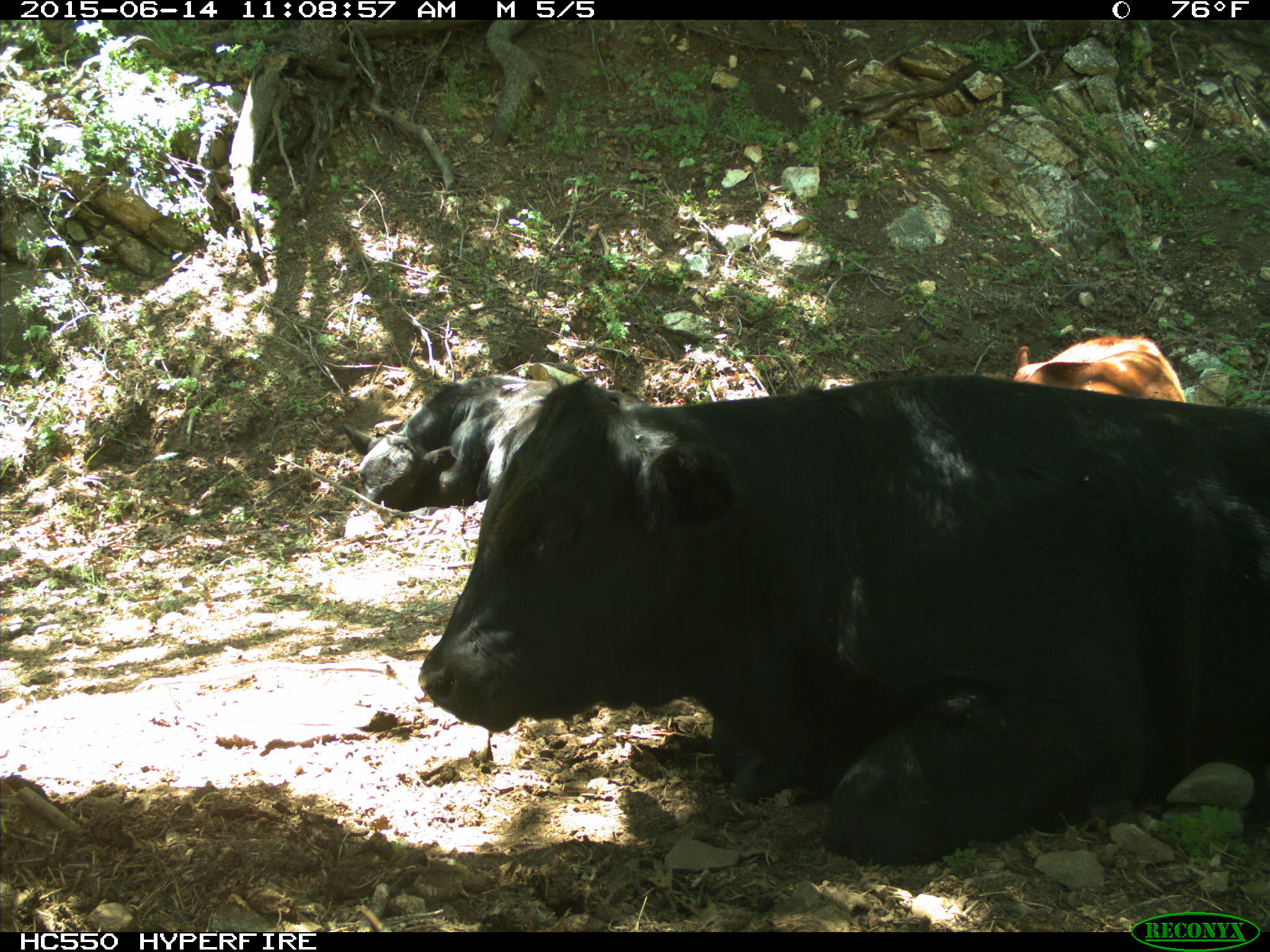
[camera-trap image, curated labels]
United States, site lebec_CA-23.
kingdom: Animalia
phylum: Chordata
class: Mammalia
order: Artiodactyla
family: Bovidae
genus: Bos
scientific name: Bos taurus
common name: domestic cow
Bos taurus (domestic cow).